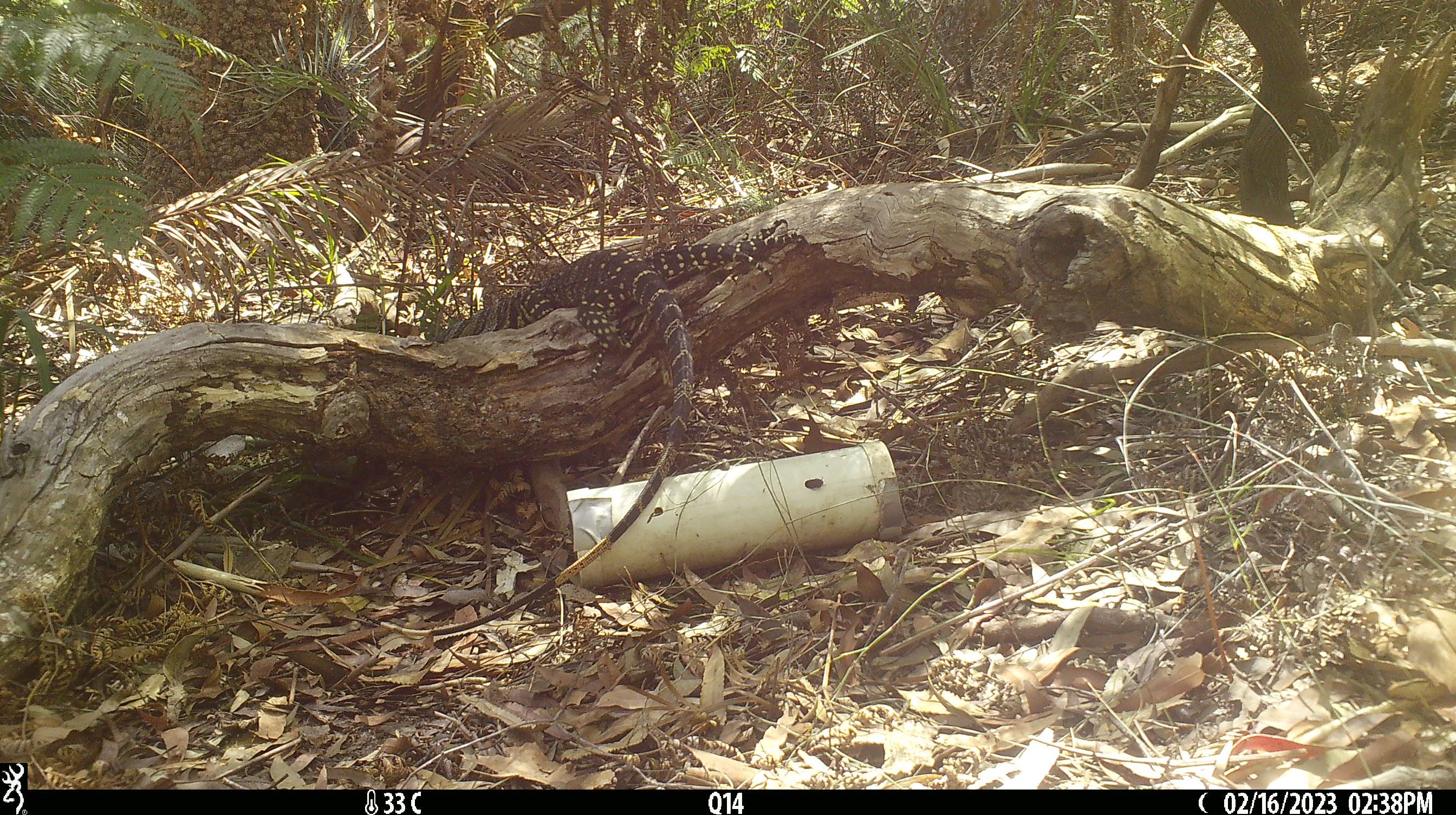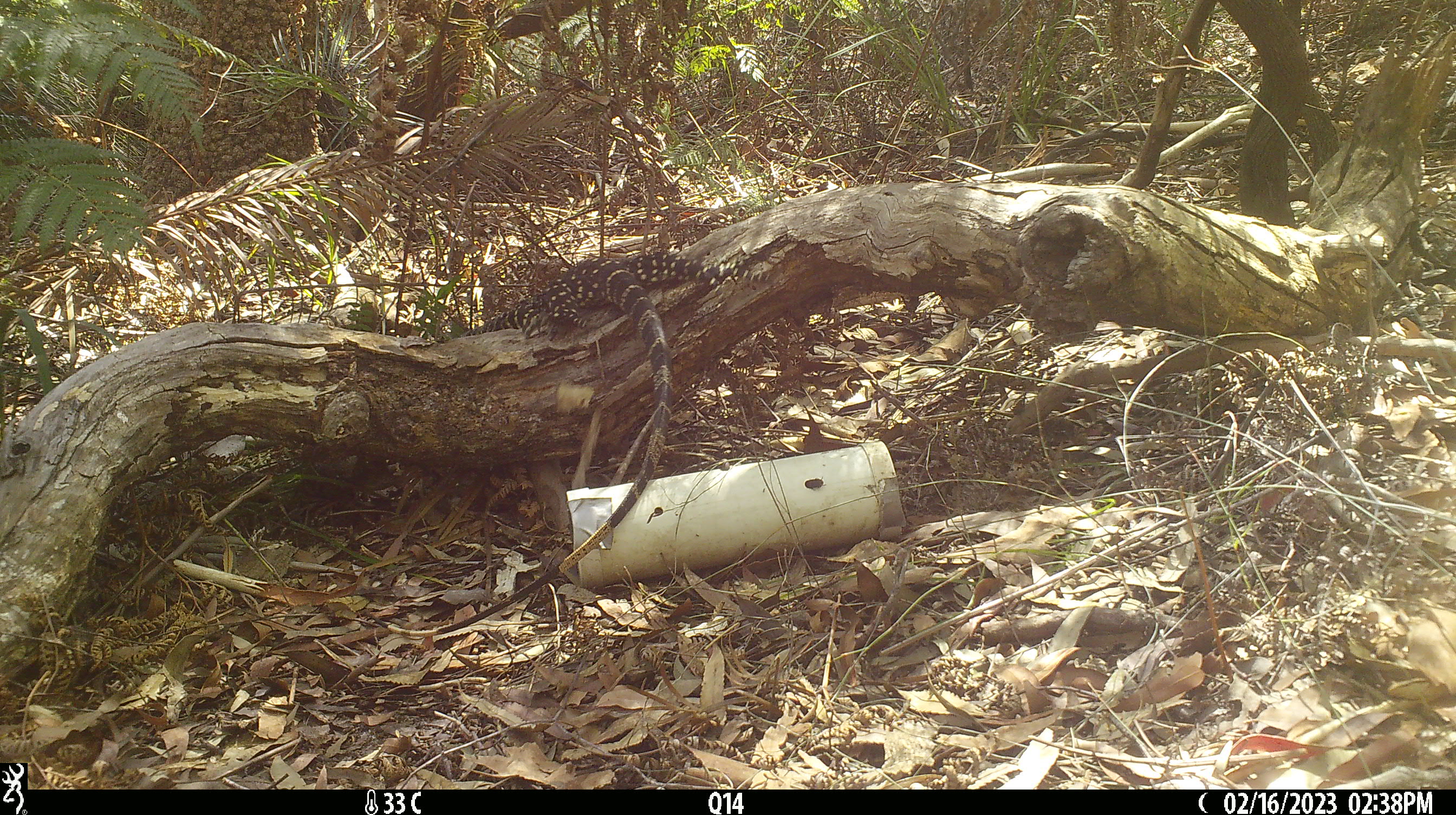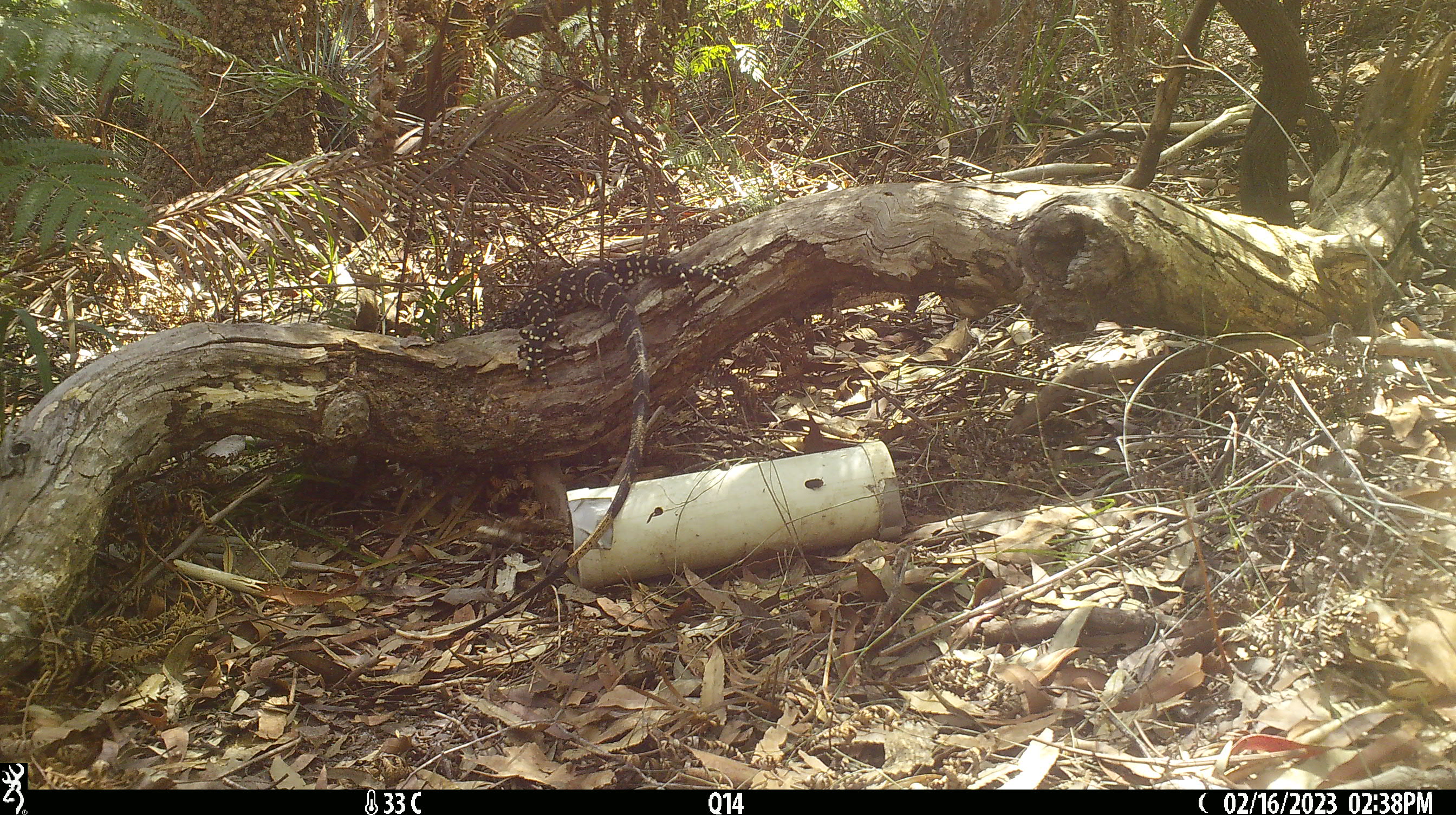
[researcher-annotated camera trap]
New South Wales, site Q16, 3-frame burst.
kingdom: Animalia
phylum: Chordata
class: Reptilia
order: Squamata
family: Varanidae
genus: Varanus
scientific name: Varanus varius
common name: lace monitor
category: goanna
Goanna (lace monitor) (Varanus varius).